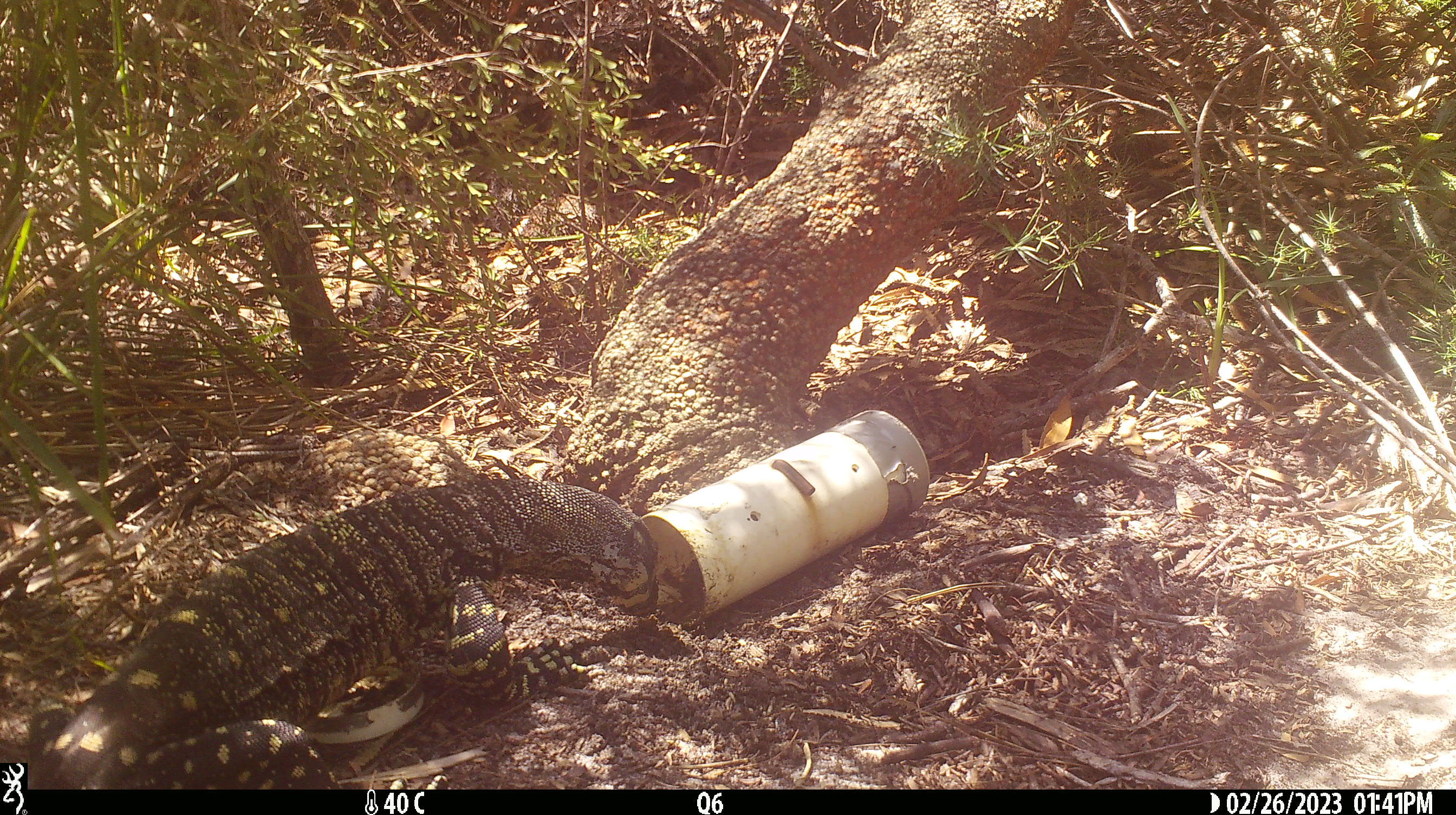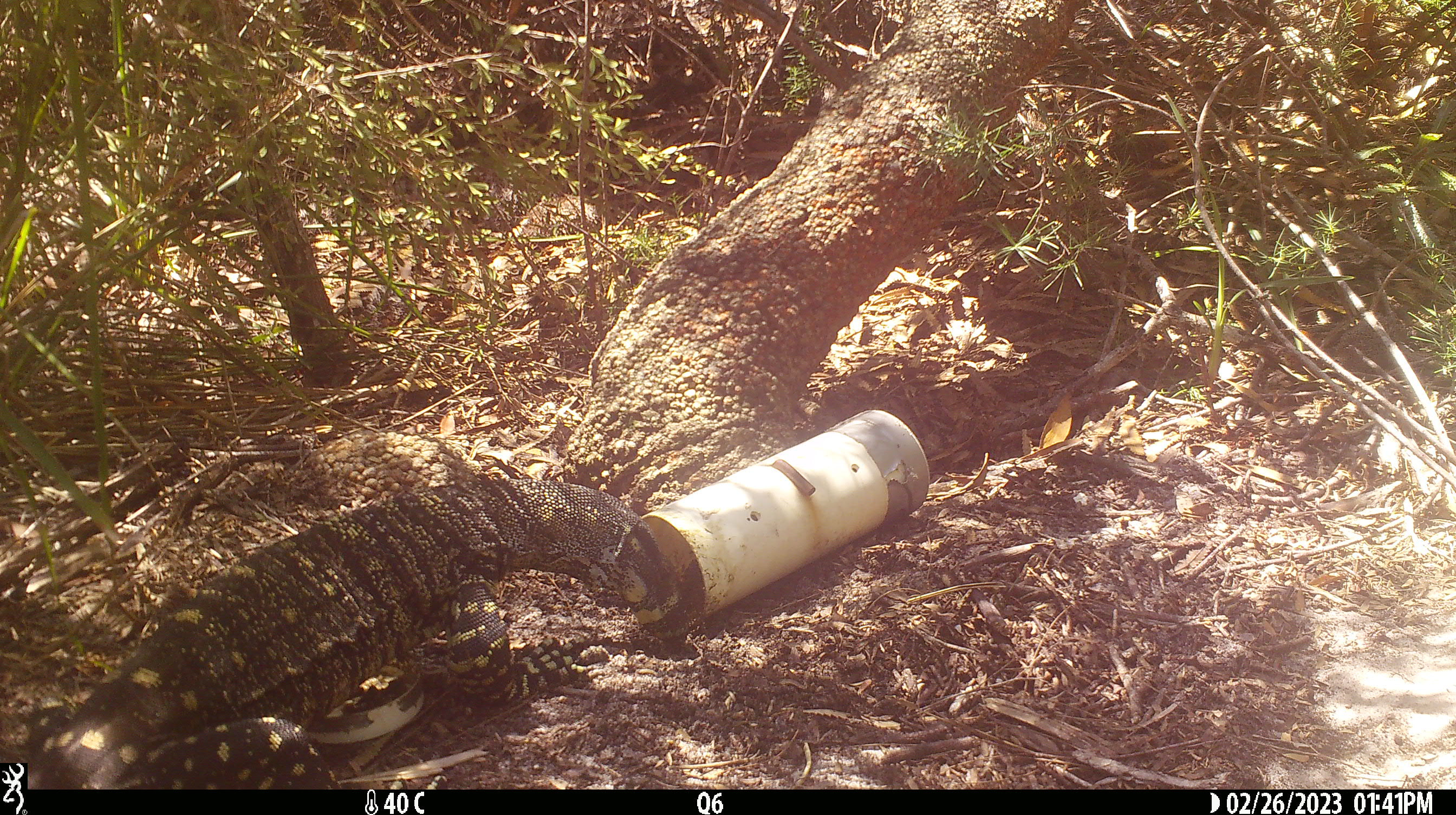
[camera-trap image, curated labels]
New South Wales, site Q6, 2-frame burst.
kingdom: Animalia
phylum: Chordata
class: Reptilia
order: Squamata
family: Varanidae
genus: Varanus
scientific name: Varanus varius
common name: lace monitor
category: goanna